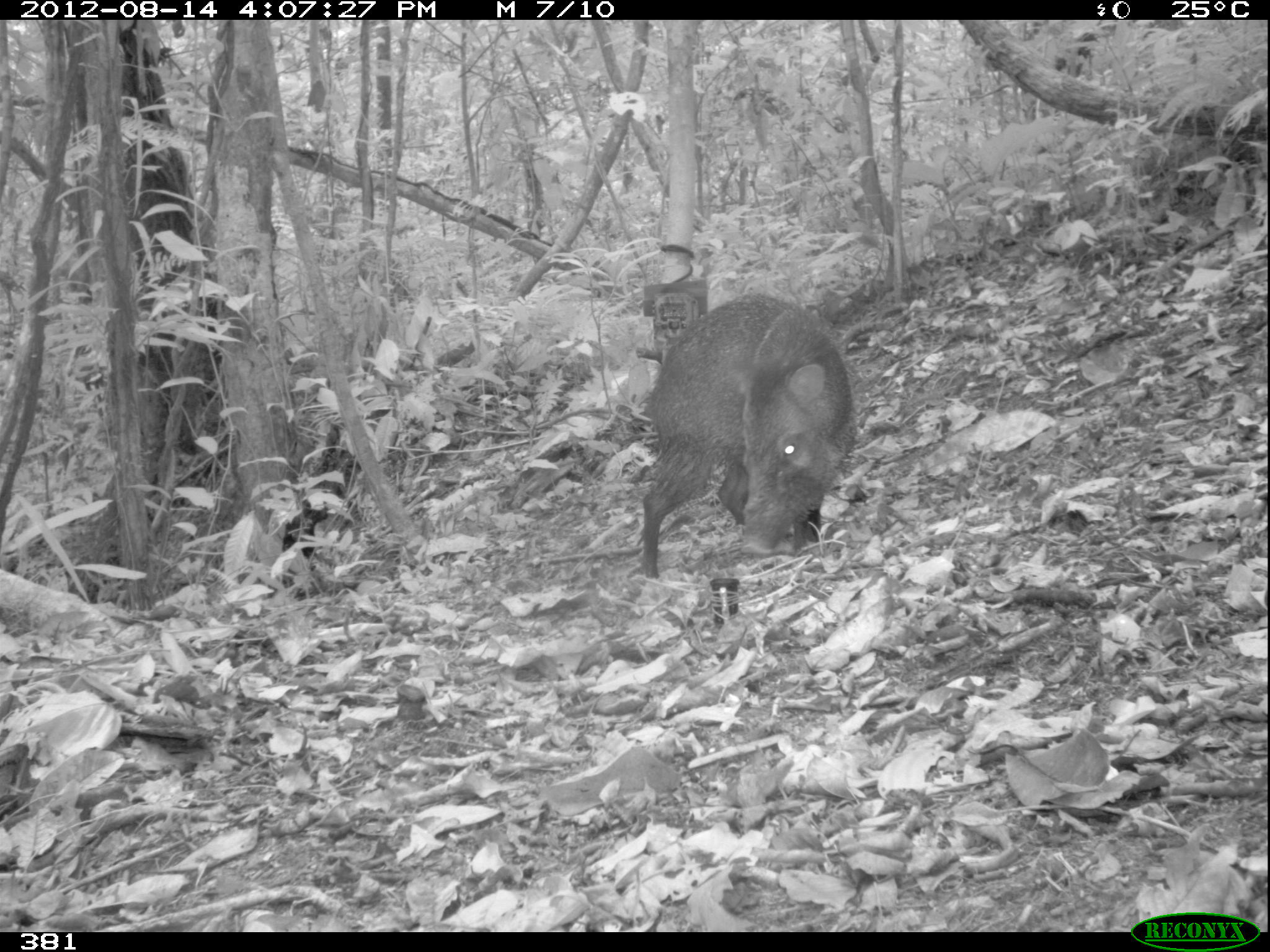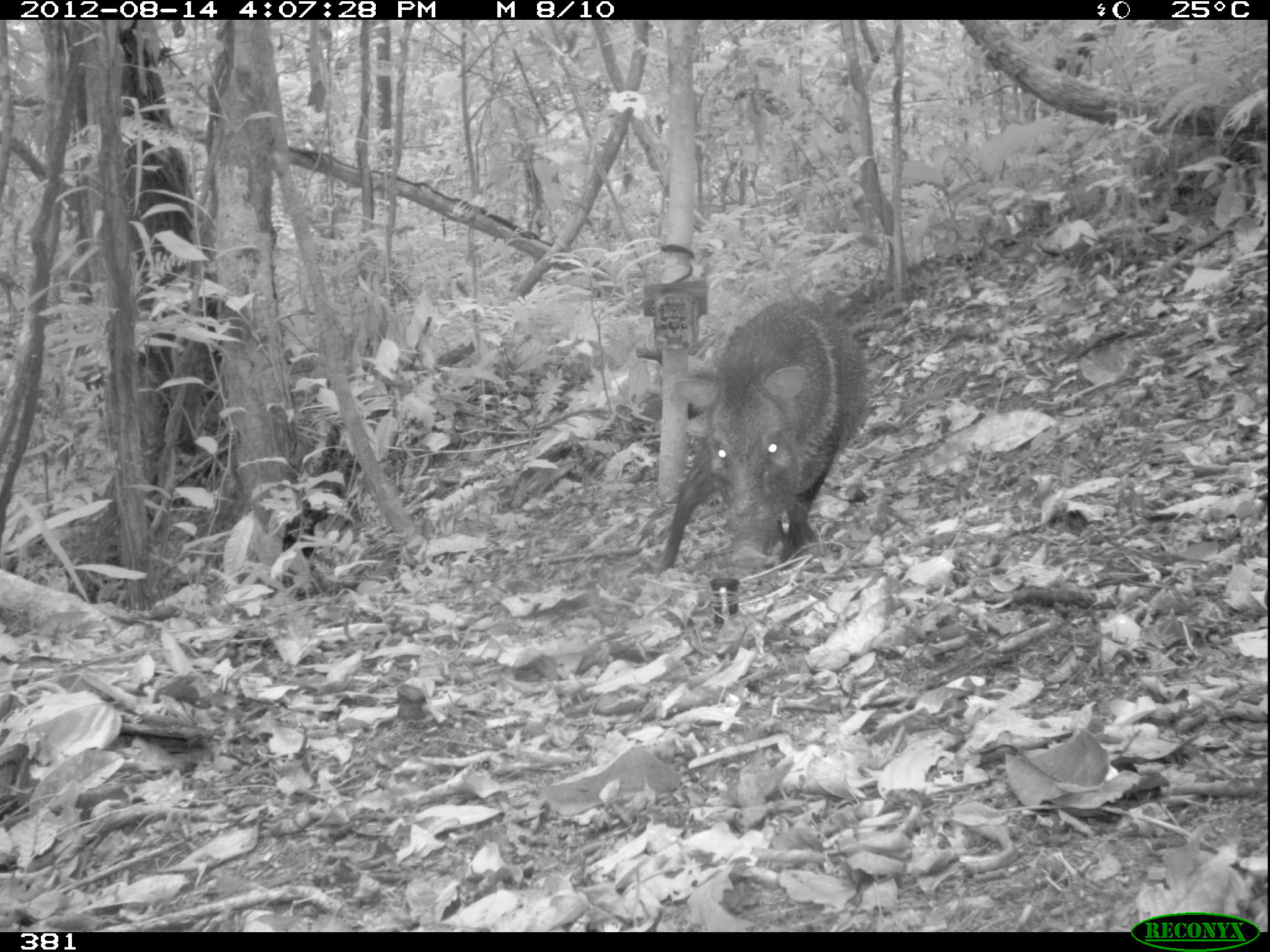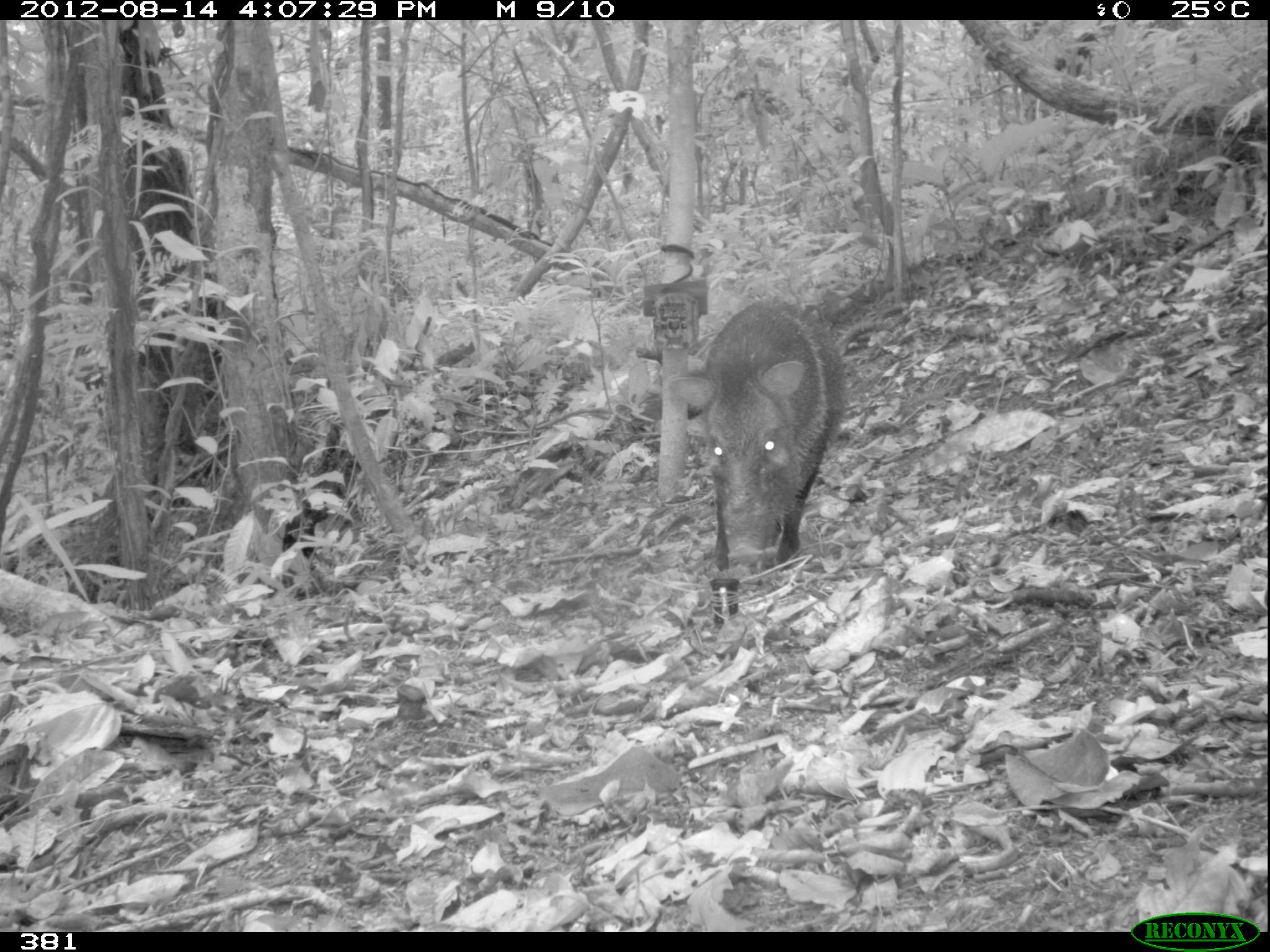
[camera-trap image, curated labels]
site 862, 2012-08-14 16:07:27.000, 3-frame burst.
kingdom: Animalia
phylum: Chordata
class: Mammalia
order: Artiodactyla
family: Tayassuidae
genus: Pecari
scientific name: Pecari tajacu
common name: collared peccary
Pecari tajacu (collared peccary).